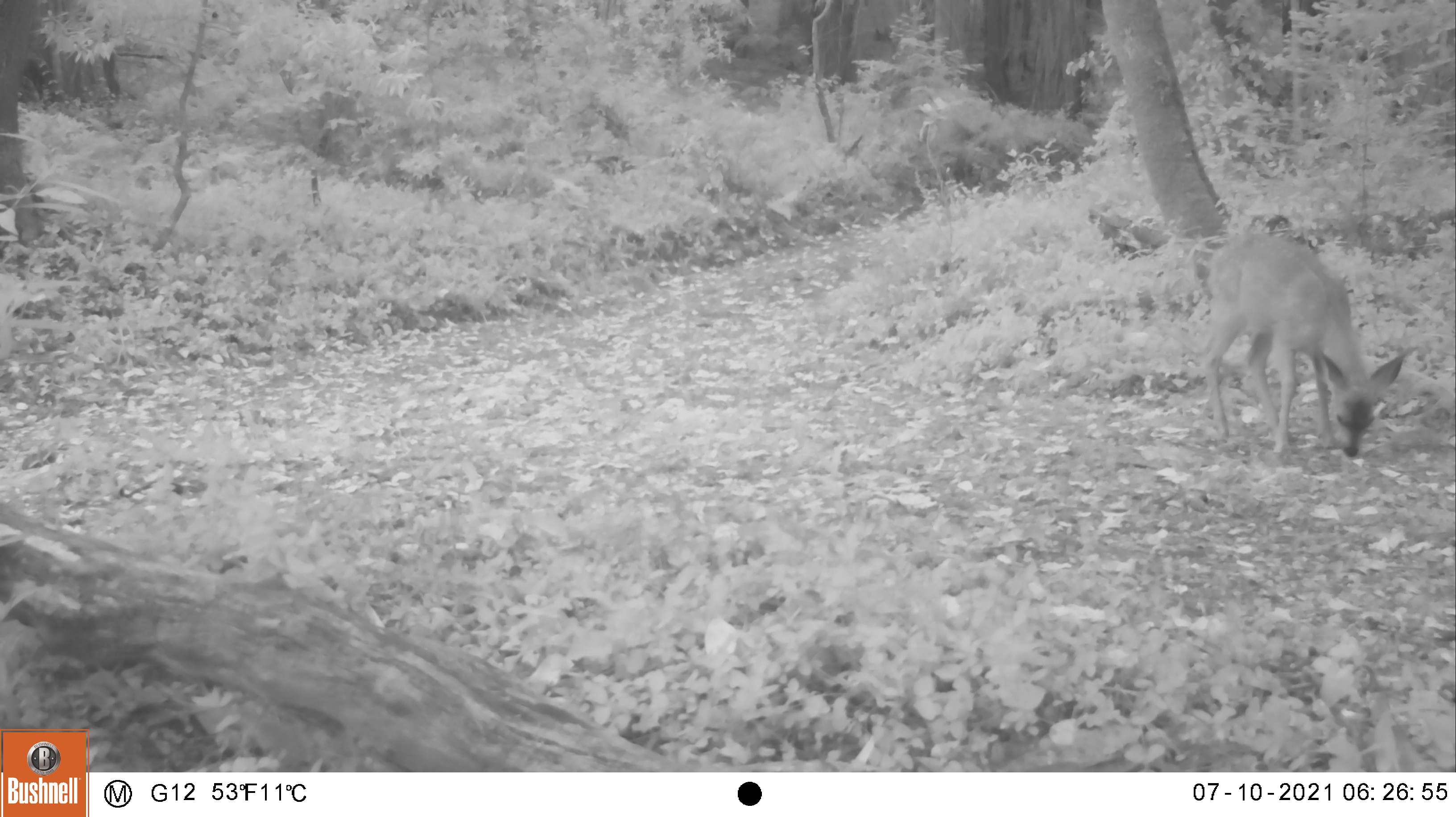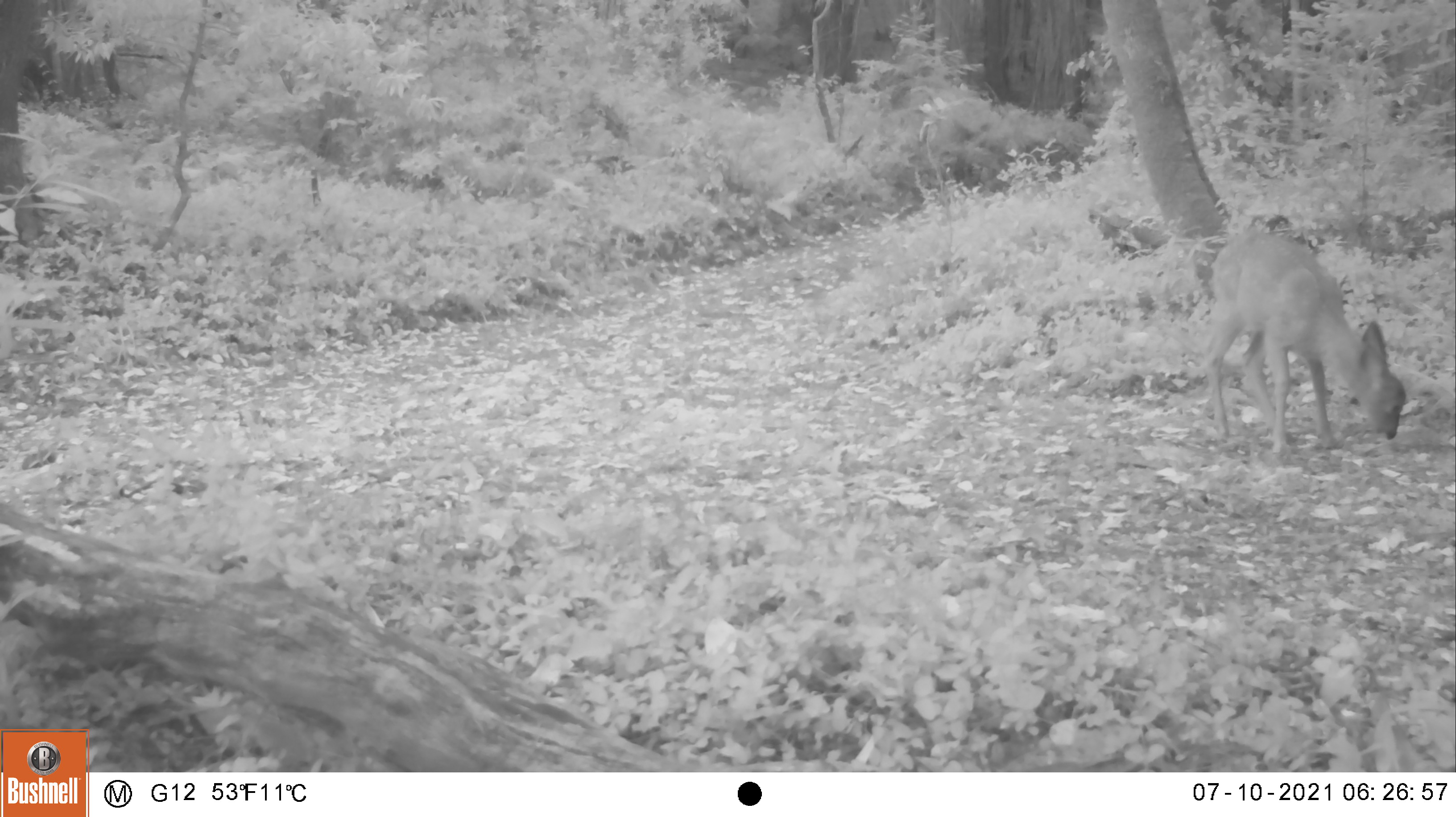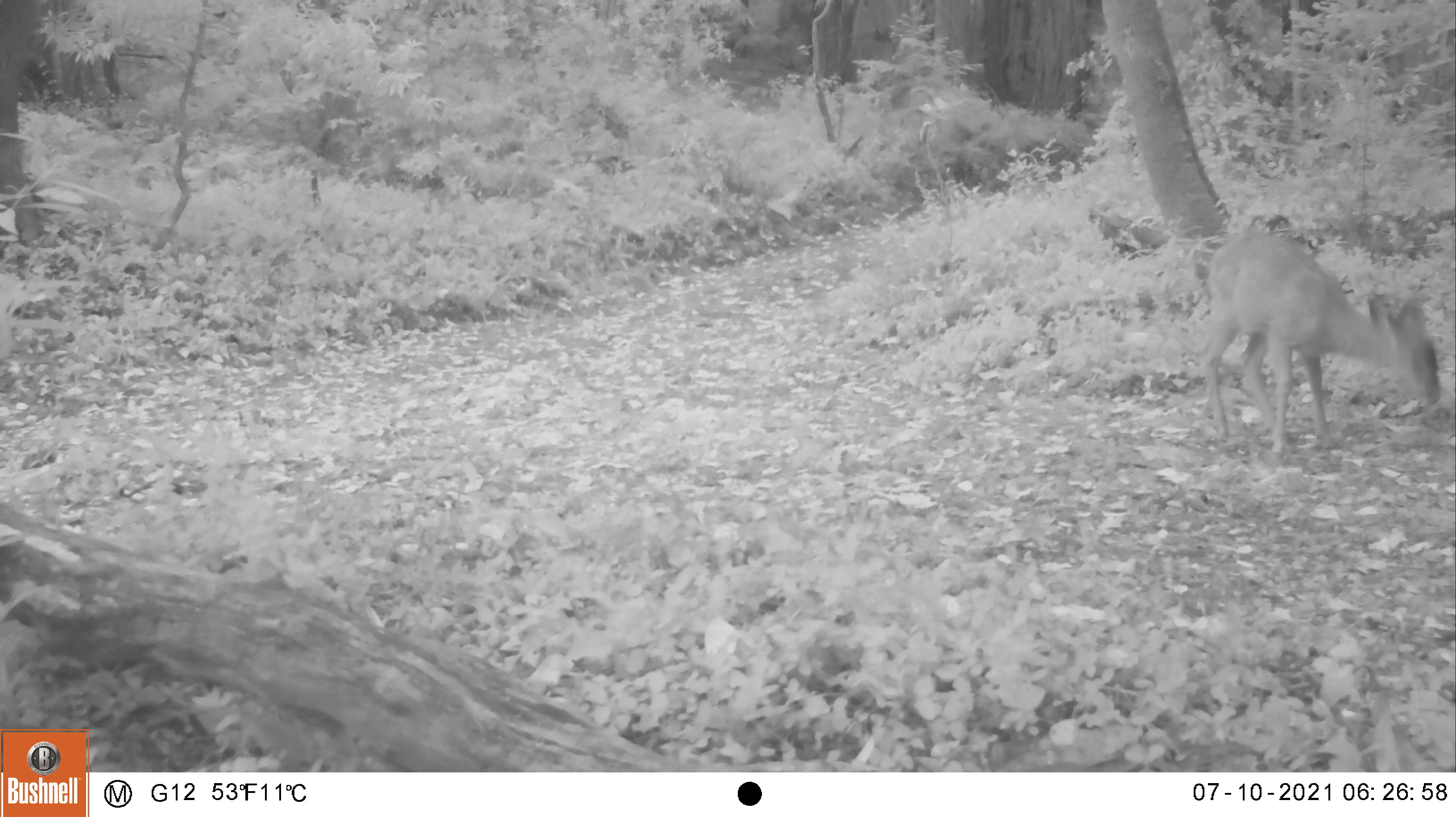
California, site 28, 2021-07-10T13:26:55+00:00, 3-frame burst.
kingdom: Animalia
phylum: Chordata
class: Mammalia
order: Artiodactyla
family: Cervidae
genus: Odocoileus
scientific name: Odocoileus hemionus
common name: mule deer